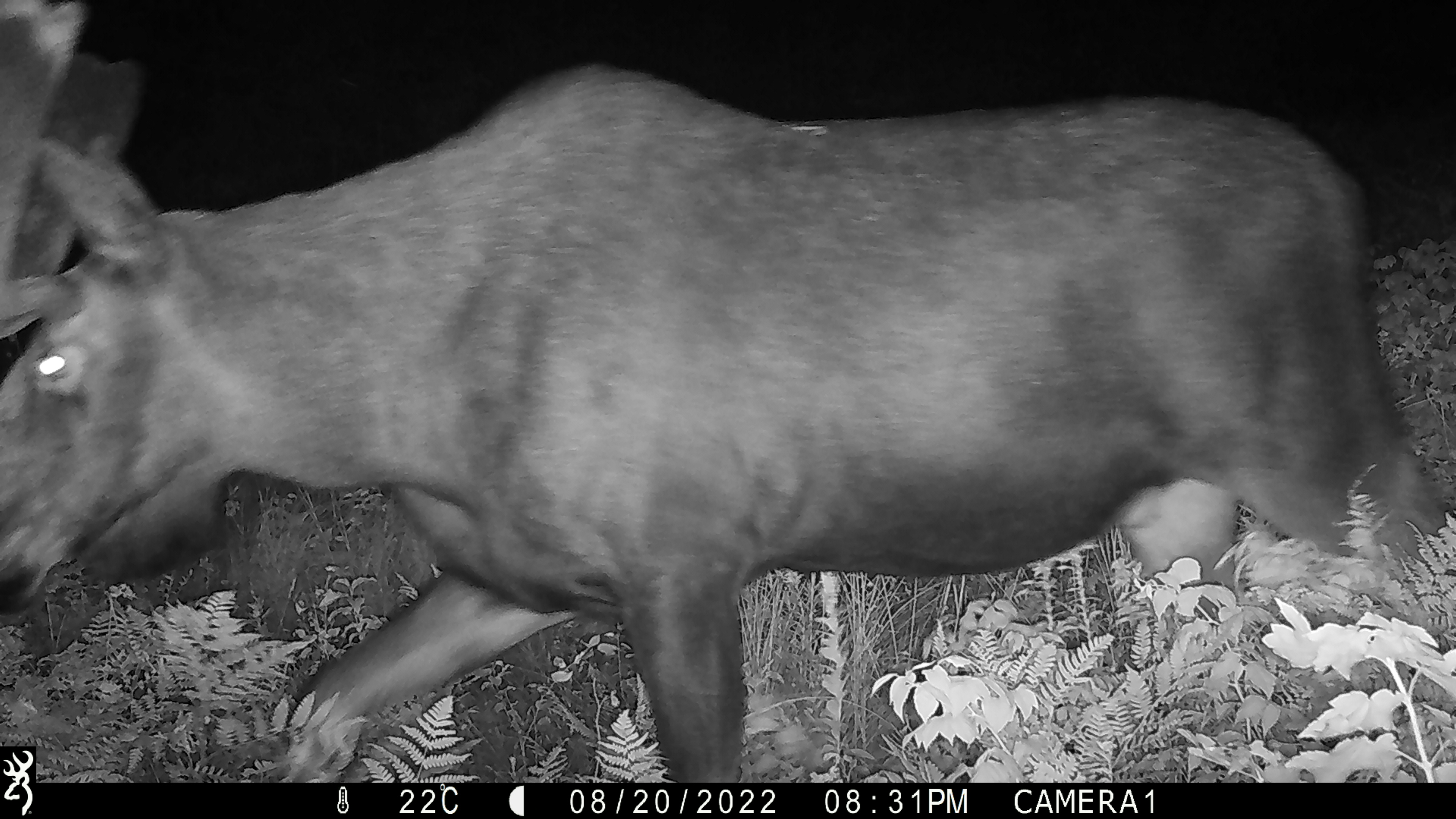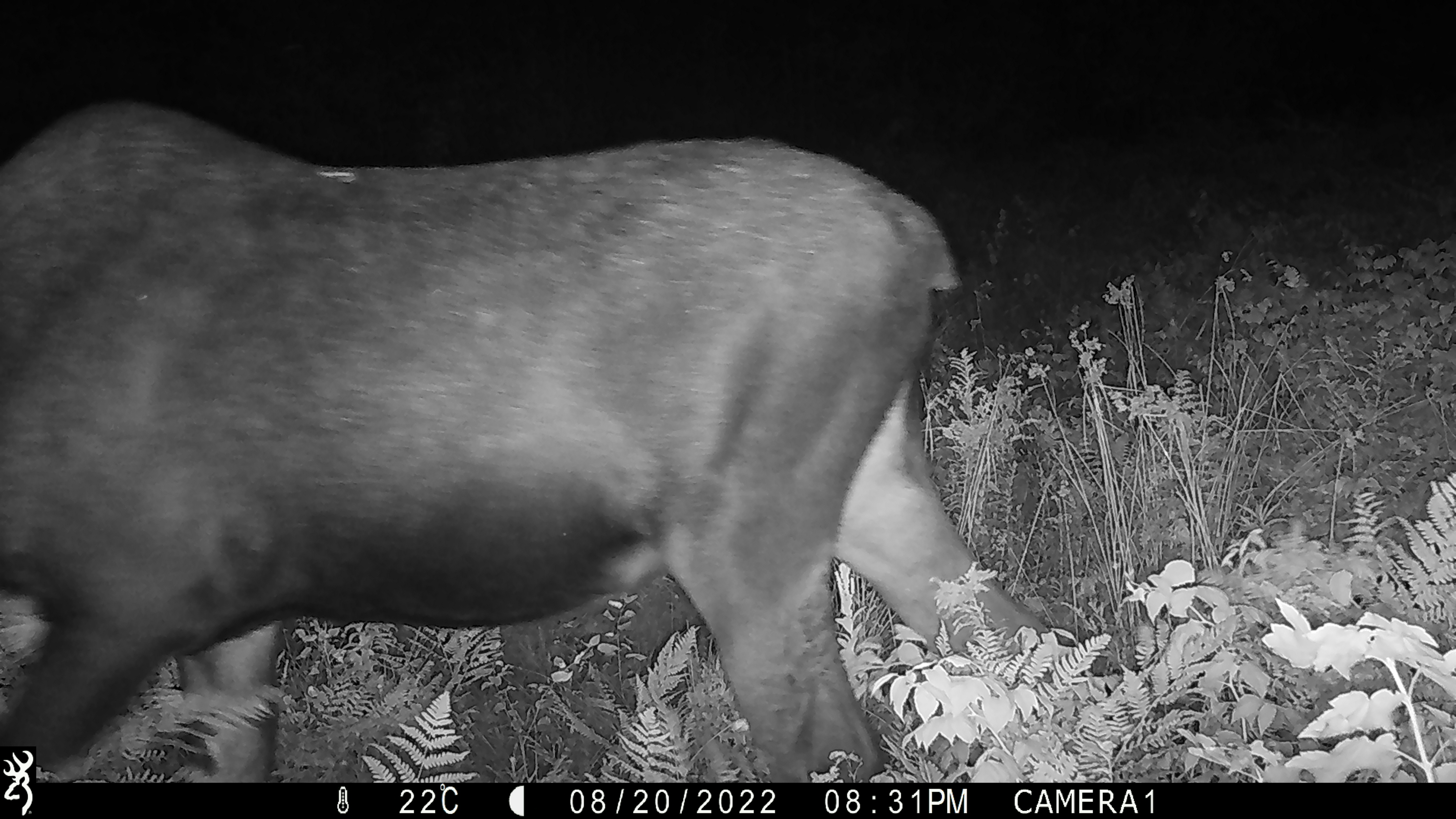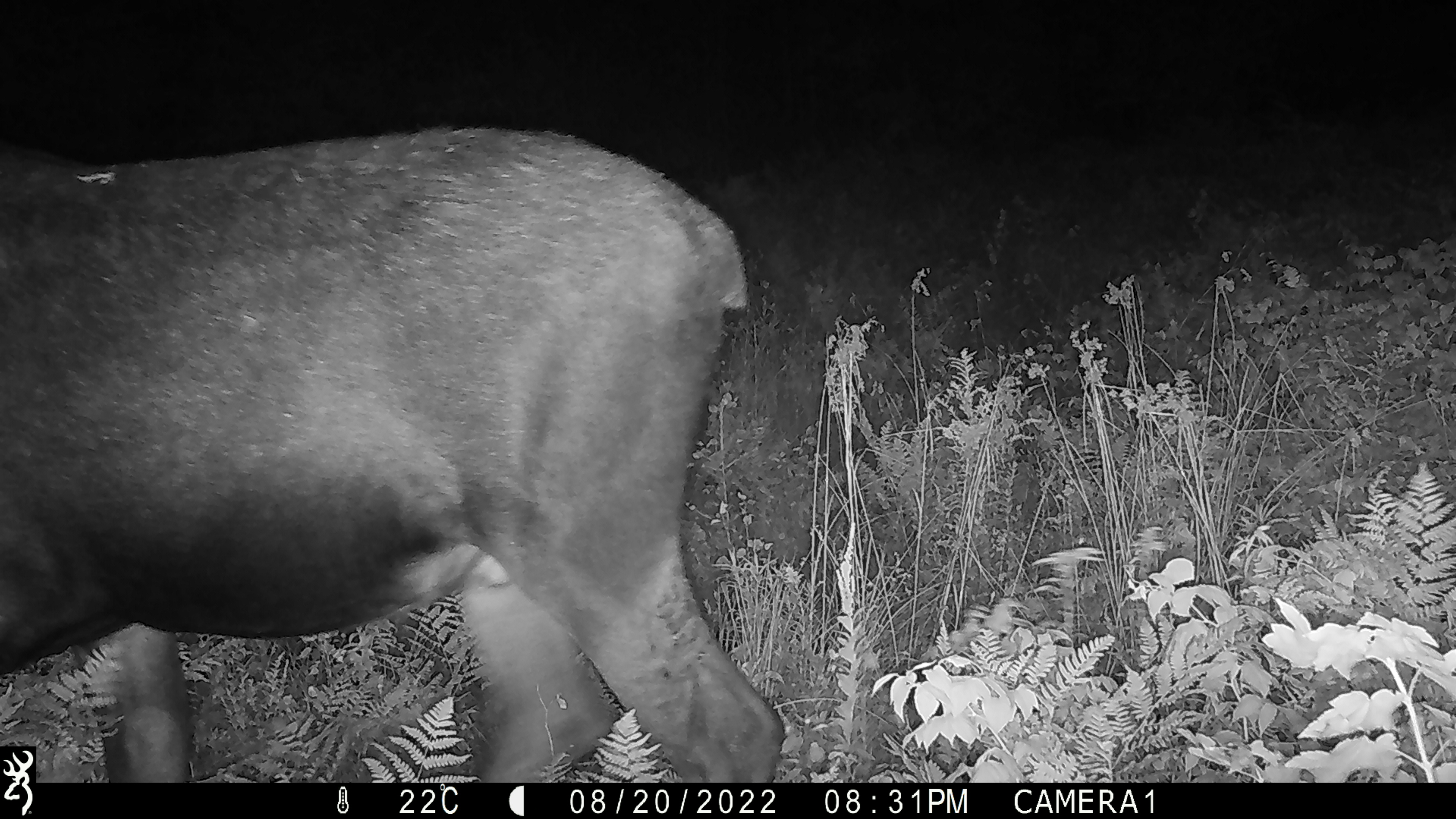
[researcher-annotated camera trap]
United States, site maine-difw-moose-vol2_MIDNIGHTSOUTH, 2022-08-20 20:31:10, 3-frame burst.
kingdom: Animalia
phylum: Chordata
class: Mammalia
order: Artiodactyla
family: Cervidae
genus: Alces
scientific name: Alces alces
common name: moose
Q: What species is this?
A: Moose (Alces alces).